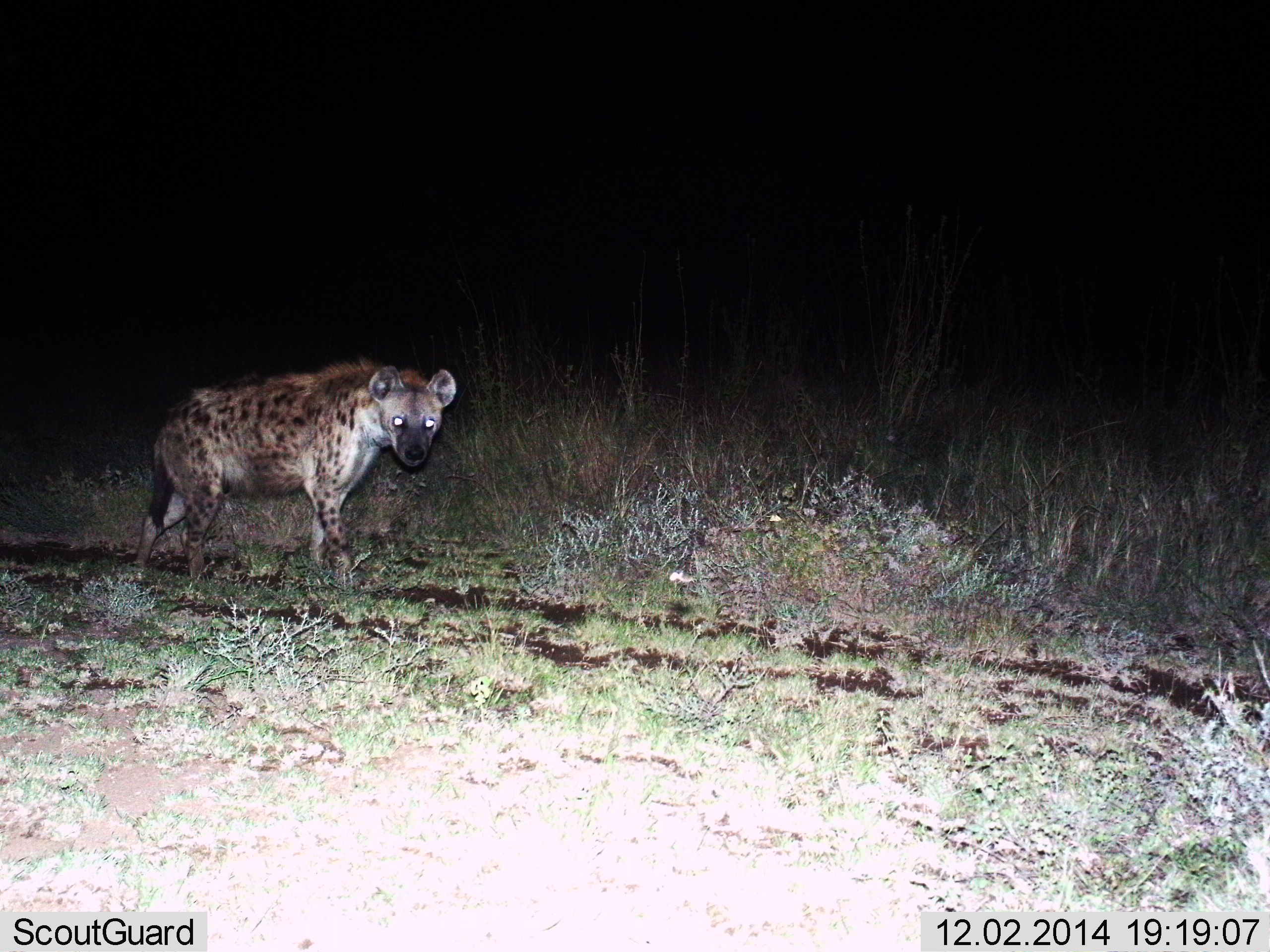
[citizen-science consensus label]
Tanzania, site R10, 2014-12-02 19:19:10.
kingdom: Animalia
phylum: Chordata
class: Mammalia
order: Carnivora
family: Hyaenidae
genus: Crocuta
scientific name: Crocuta crocuta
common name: spotted hyena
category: hyenaspotted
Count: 1.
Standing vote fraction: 60%.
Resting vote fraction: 0%.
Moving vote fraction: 40%.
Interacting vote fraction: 0%.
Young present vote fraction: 0%.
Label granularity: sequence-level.